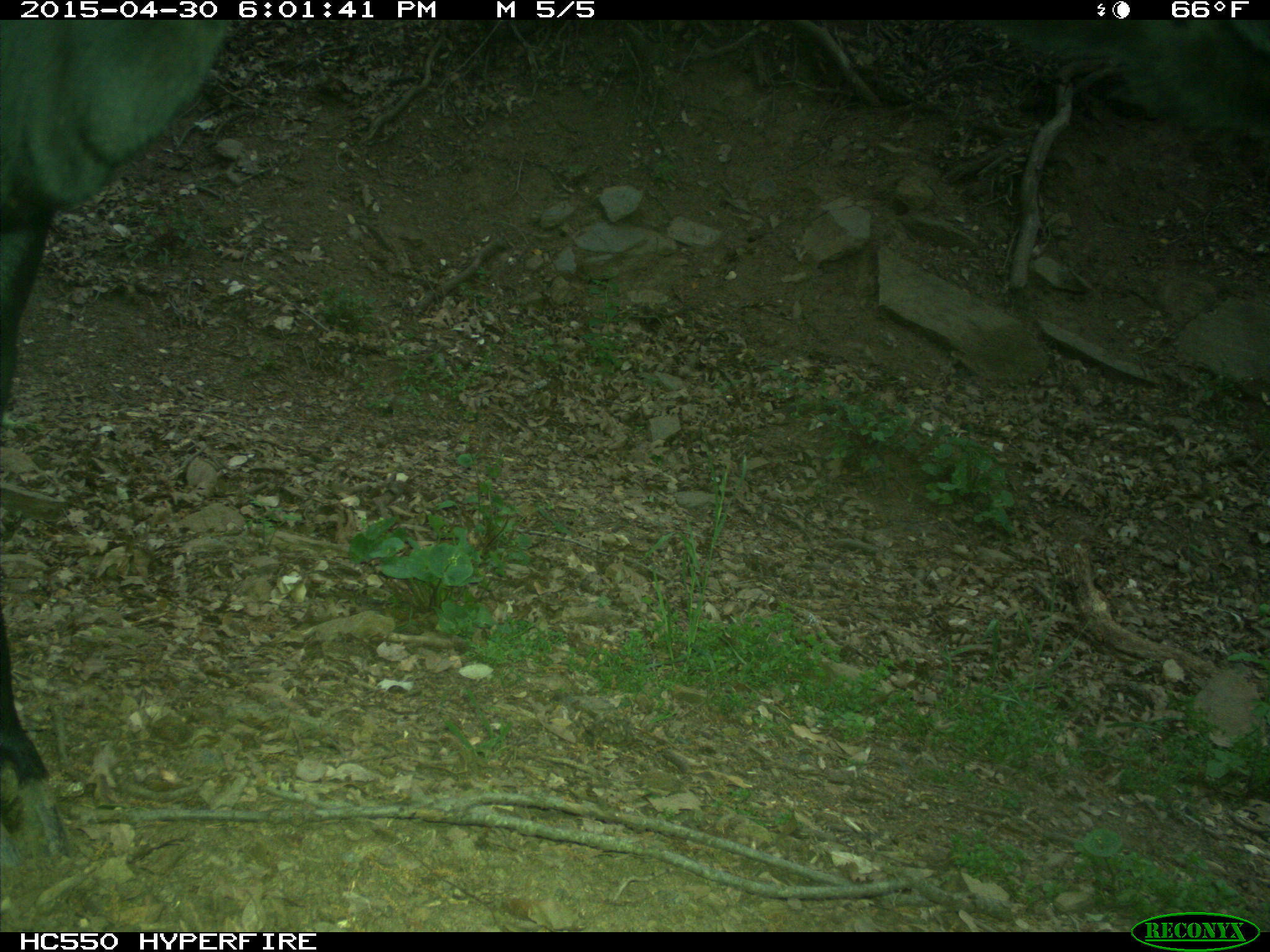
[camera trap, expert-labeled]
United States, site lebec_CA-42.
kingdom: Animalia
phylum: Chordata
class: Mammalia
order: Artiodactyla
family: Bovidae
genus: Bos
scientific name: Bos taurus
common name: domestic cow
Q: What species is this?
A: Bos taurus (domestic cow).